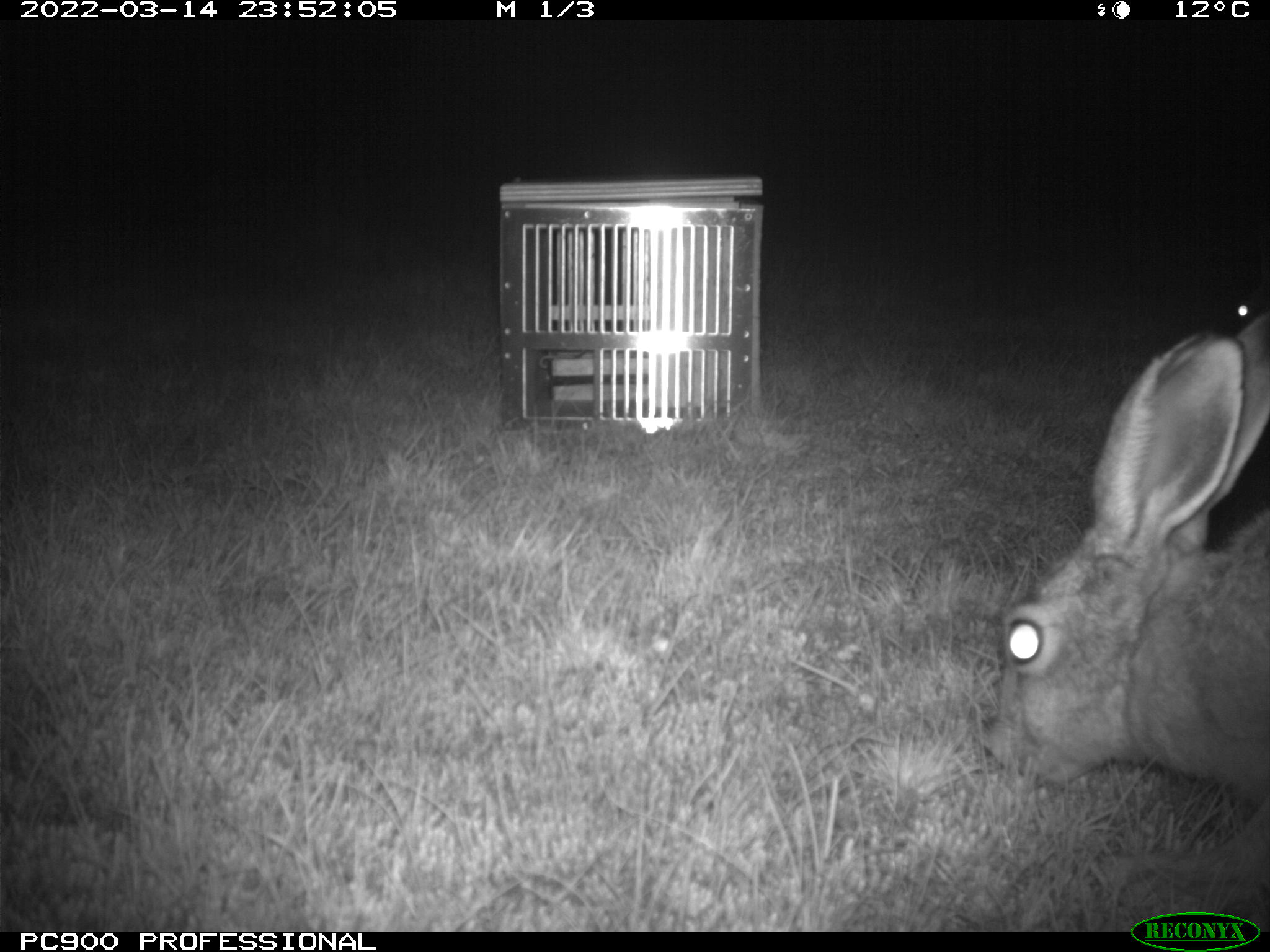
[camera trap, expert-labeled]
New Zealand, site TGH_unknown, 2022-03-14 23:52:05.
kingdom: Animalia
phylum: Chordata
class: Mammalia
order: Lagomorpha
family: Leporidae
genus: Lepus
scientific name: Lepus europaeus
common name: brown hare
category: hare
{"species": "hare (brown hare) (Lepus europaeus)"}